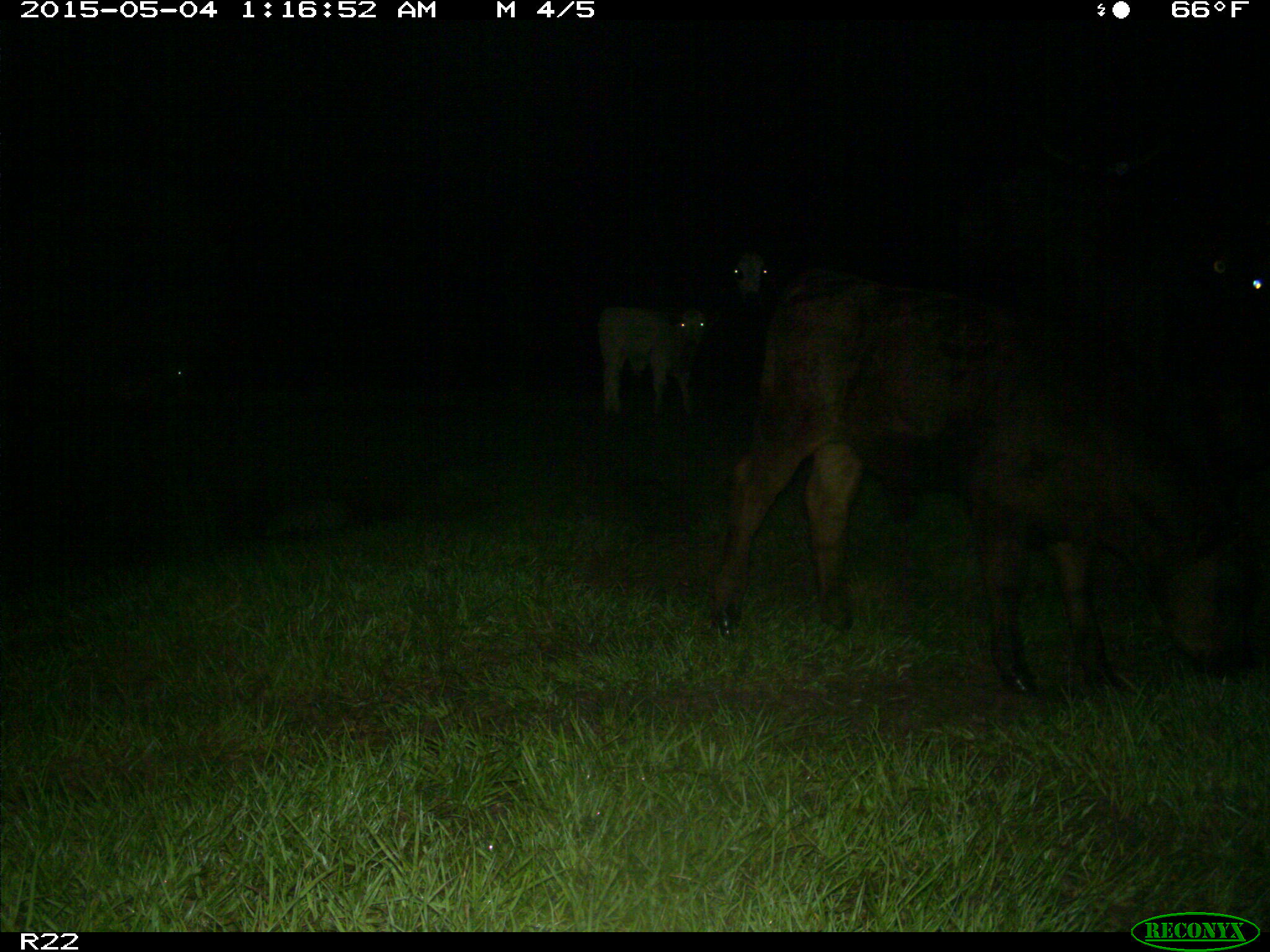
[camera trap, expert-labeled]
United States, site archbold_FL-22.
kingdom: Animalia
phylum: Chordata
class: Mammalia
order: Artiodactyla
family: Bovidae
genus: Bos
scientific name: Bos taurus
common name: domestic cow